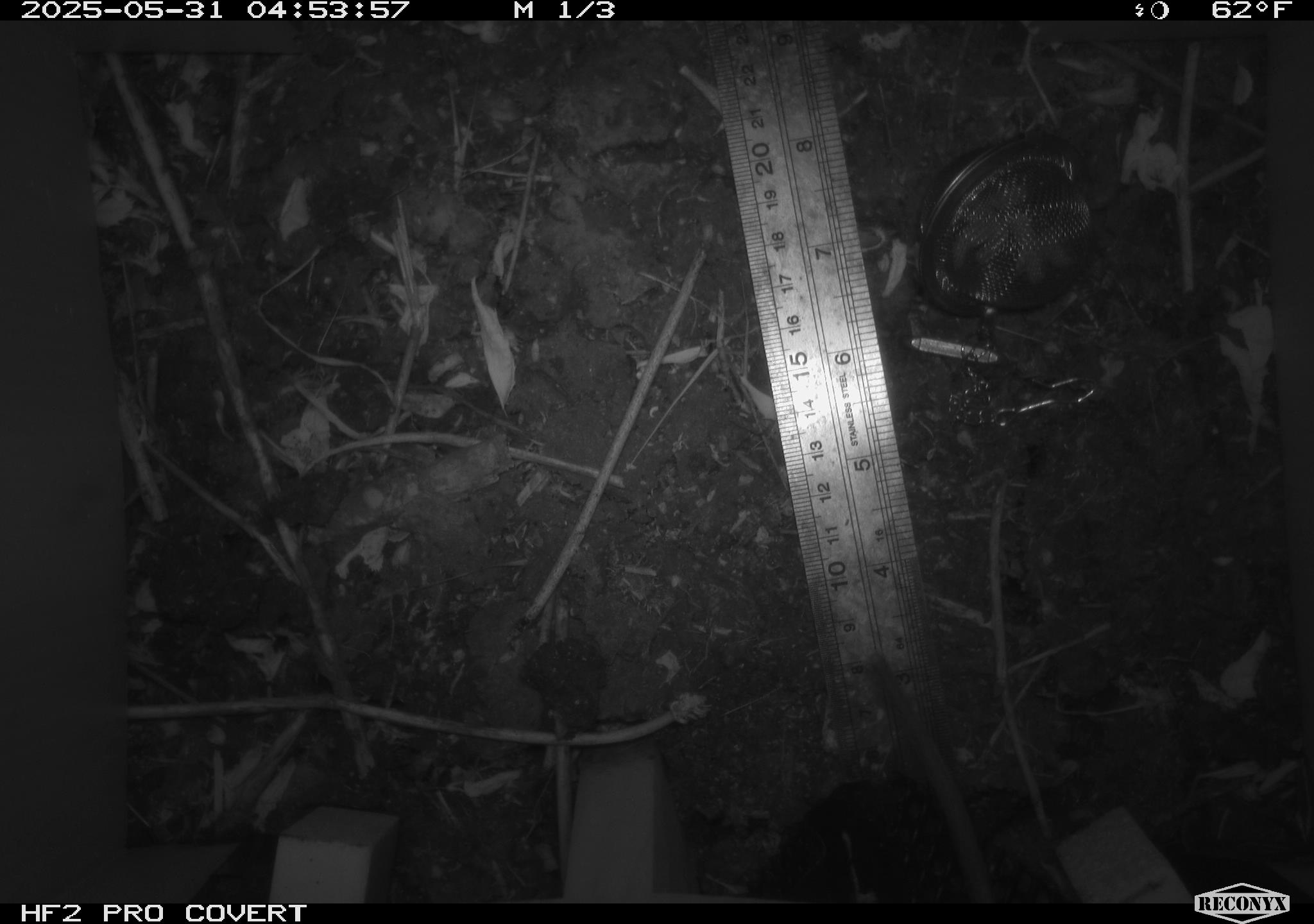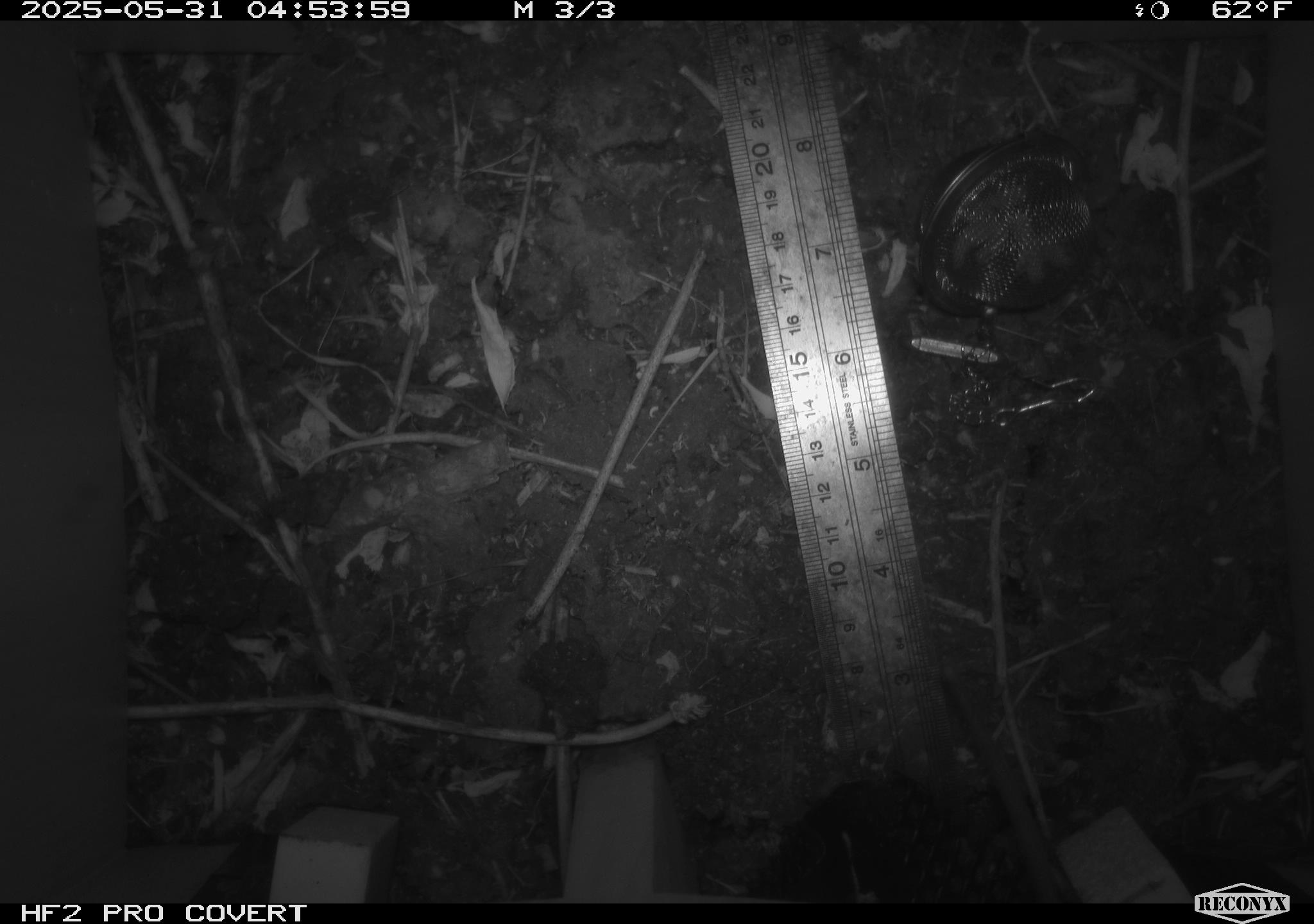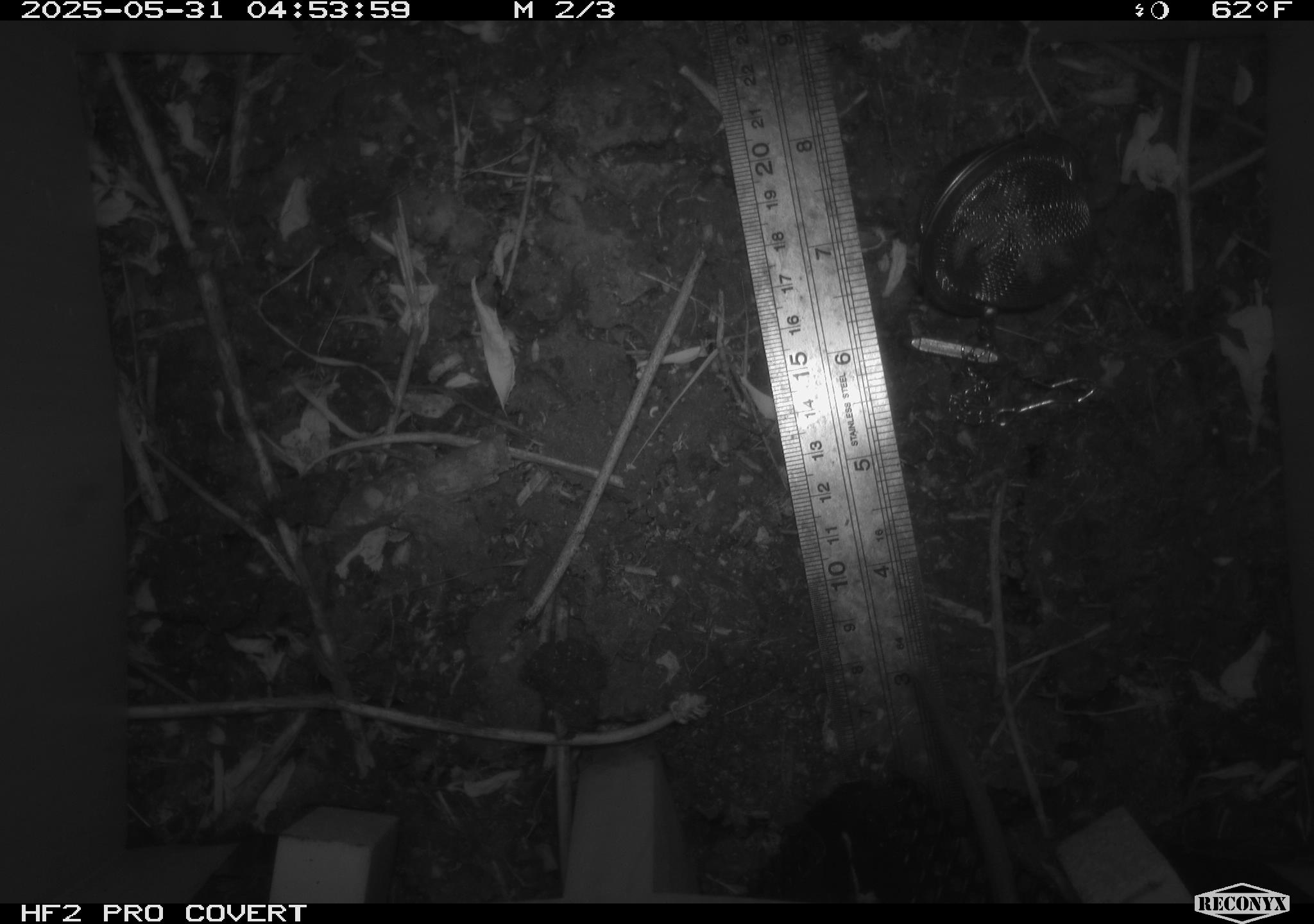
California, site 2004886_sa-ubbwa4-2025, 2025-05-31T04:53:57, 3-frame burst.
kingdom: Animalia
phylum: Chordata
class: Aves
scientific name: Aves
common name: bird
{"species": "bird (Aves)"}